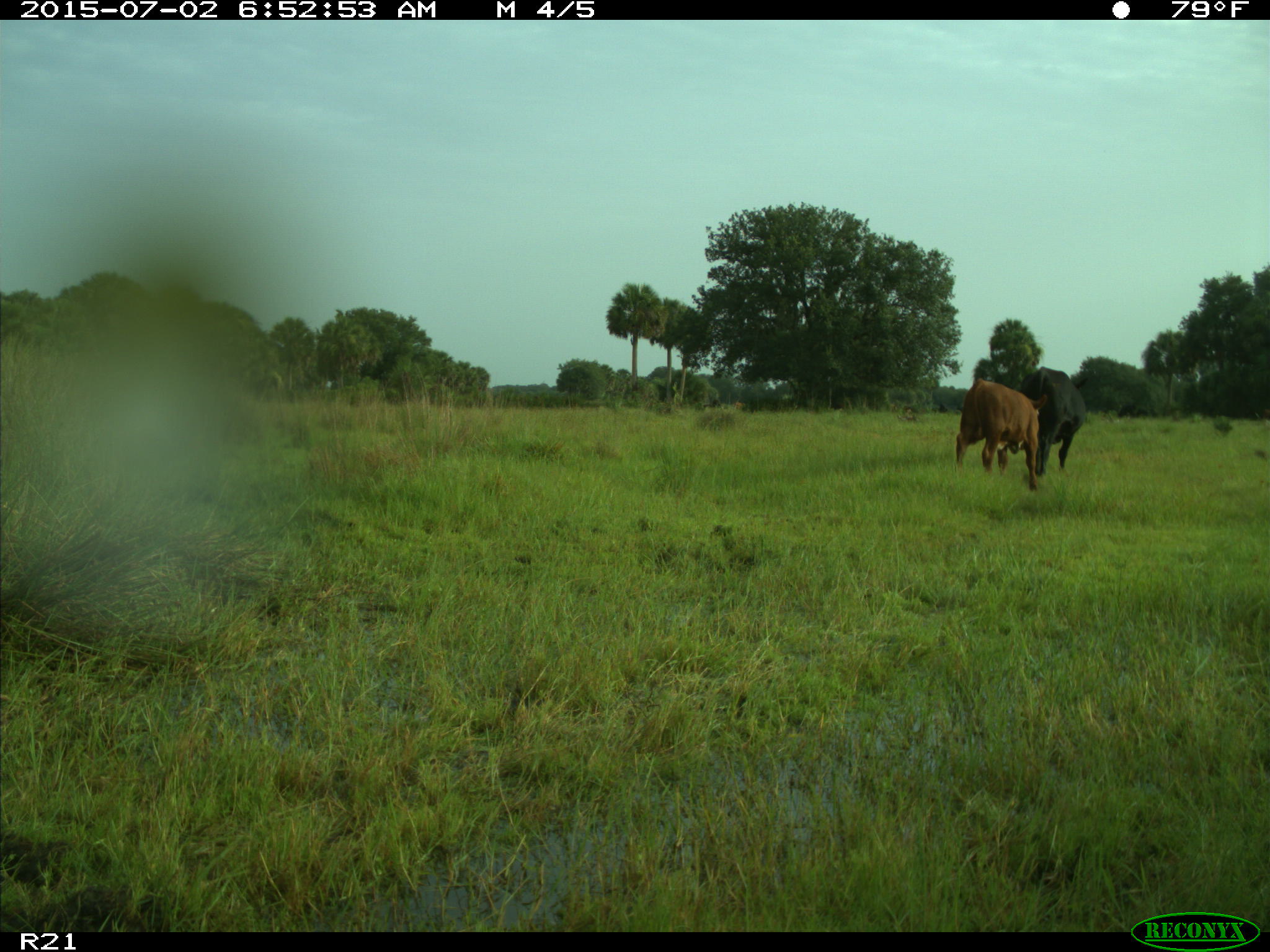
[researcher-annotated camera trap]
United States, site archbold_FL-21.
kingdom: Animalia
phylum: Chordata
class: Mammalia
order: Artiodactyla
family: Bovidae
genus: Bos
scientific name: Bos taurus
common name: domestic cow